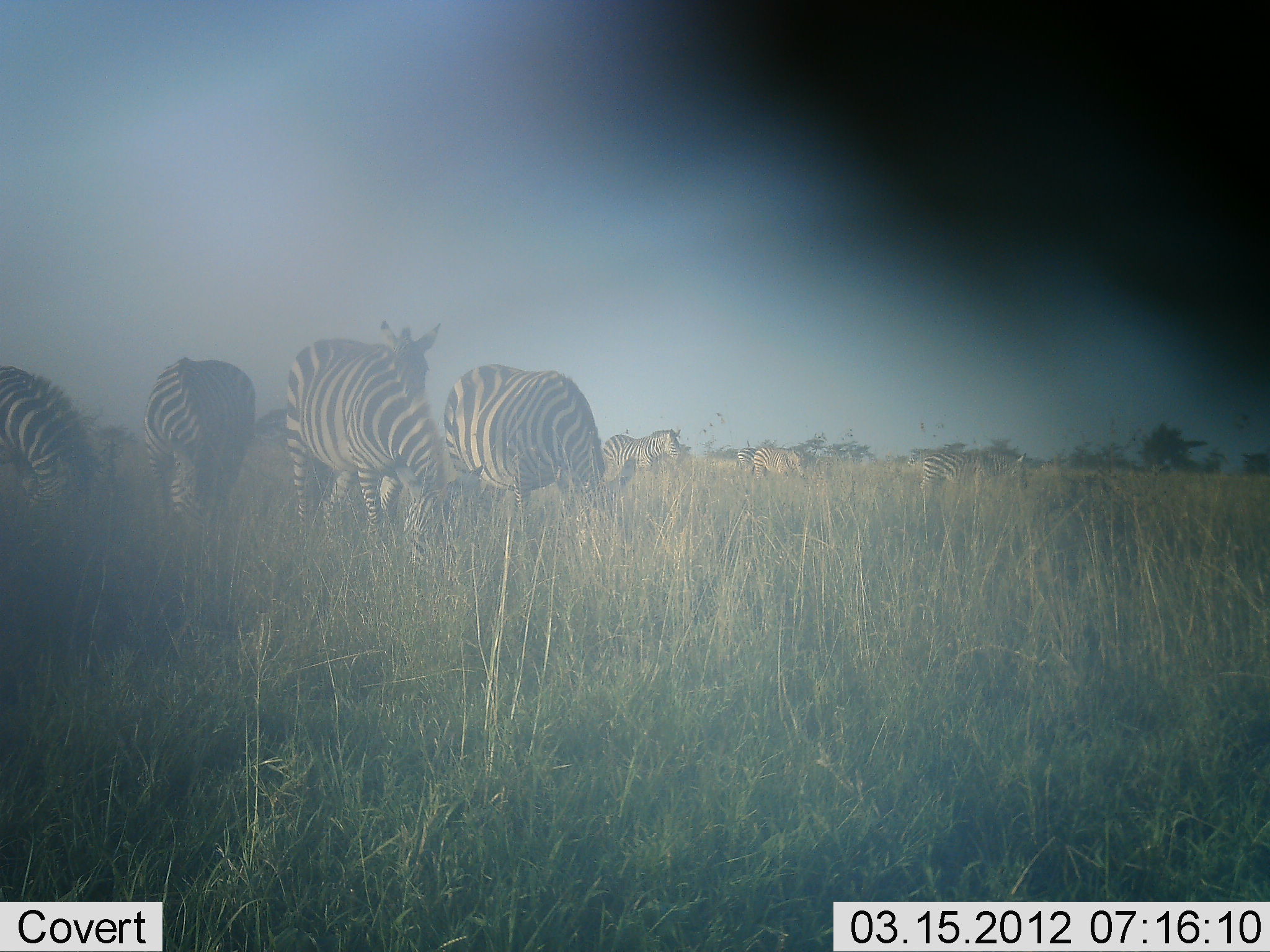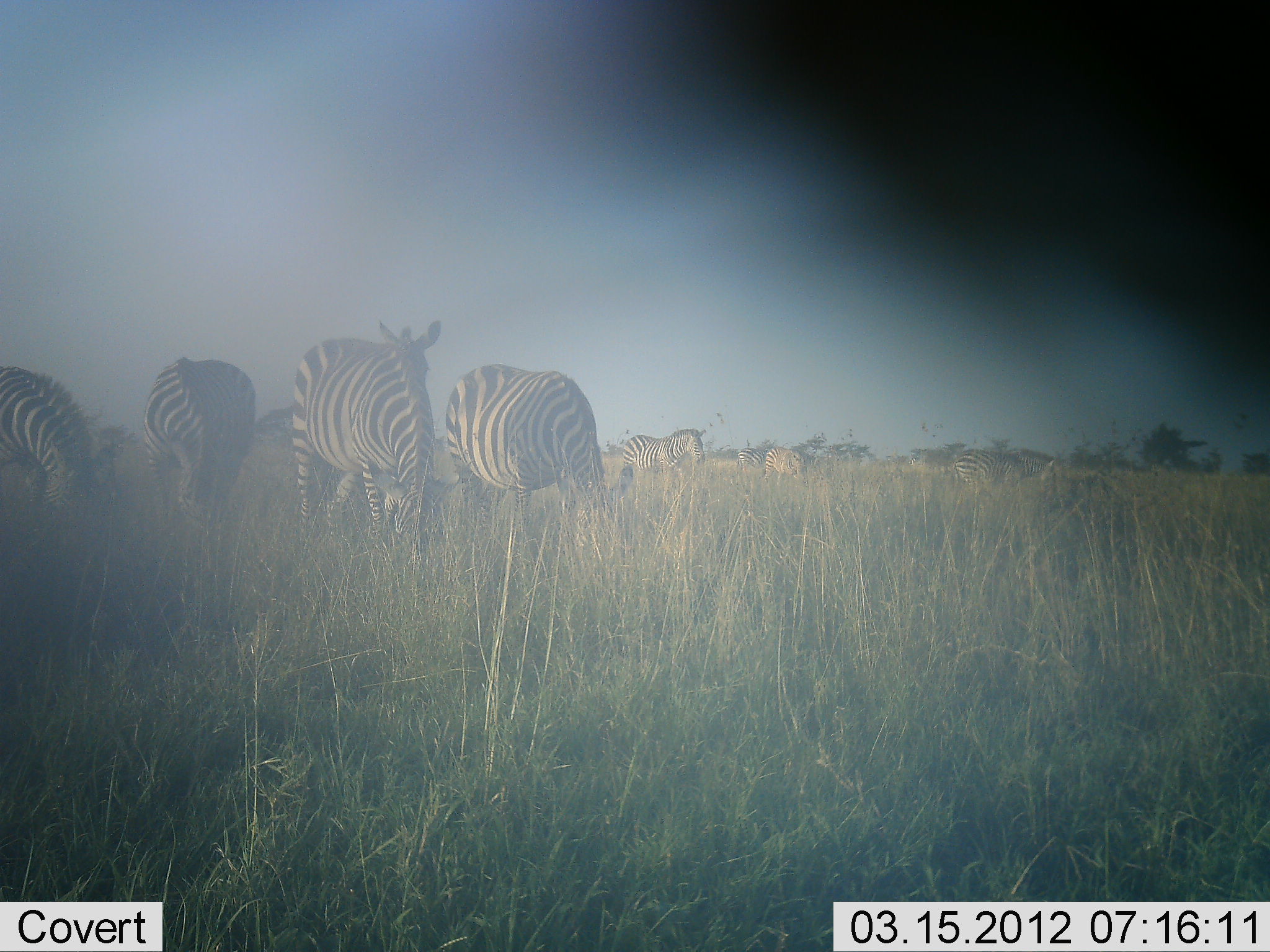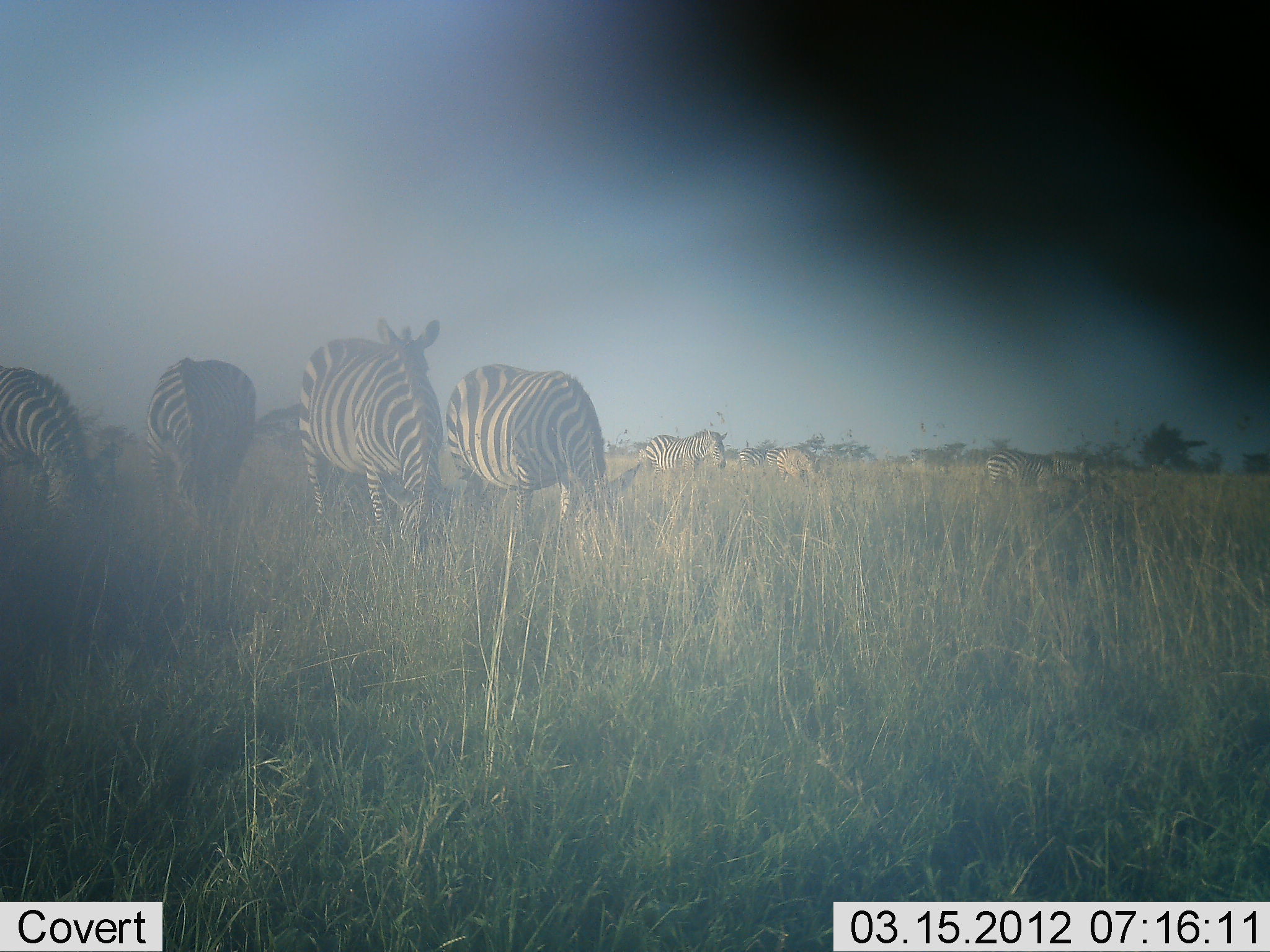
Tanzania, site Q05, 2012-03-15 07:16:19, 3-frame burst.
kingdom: Animalia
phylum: Chordata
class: Mammalia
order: Perissodactyla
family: Equidae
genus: Equus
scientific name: Equus quagga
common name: plains zebra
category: zebra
Zebra (plains zebra) (Equus quagga), count 8. Behavior (volunteer vote fractions): standing 46%, resting 0%, moving 42%, interacting 0%. Young present (vote fraction): 4%. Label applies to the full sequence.